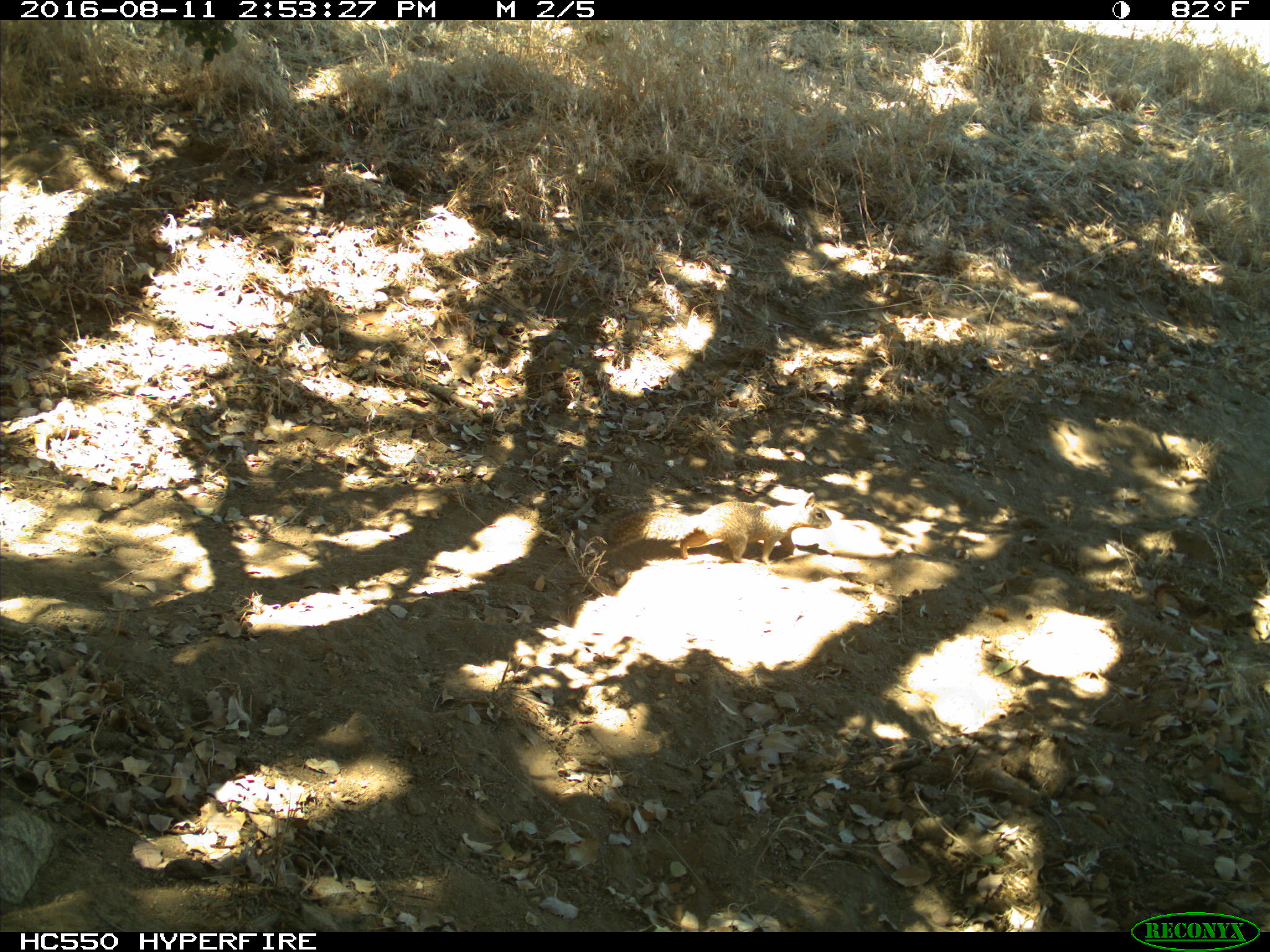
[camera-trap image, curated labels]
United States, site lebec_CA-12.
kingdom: Animalia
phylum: Chordata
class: Mammalia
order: Rodentia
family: Sciuridae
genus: Otospermophilus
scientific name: Otospermophilus beecheyi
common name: california ground squirrel